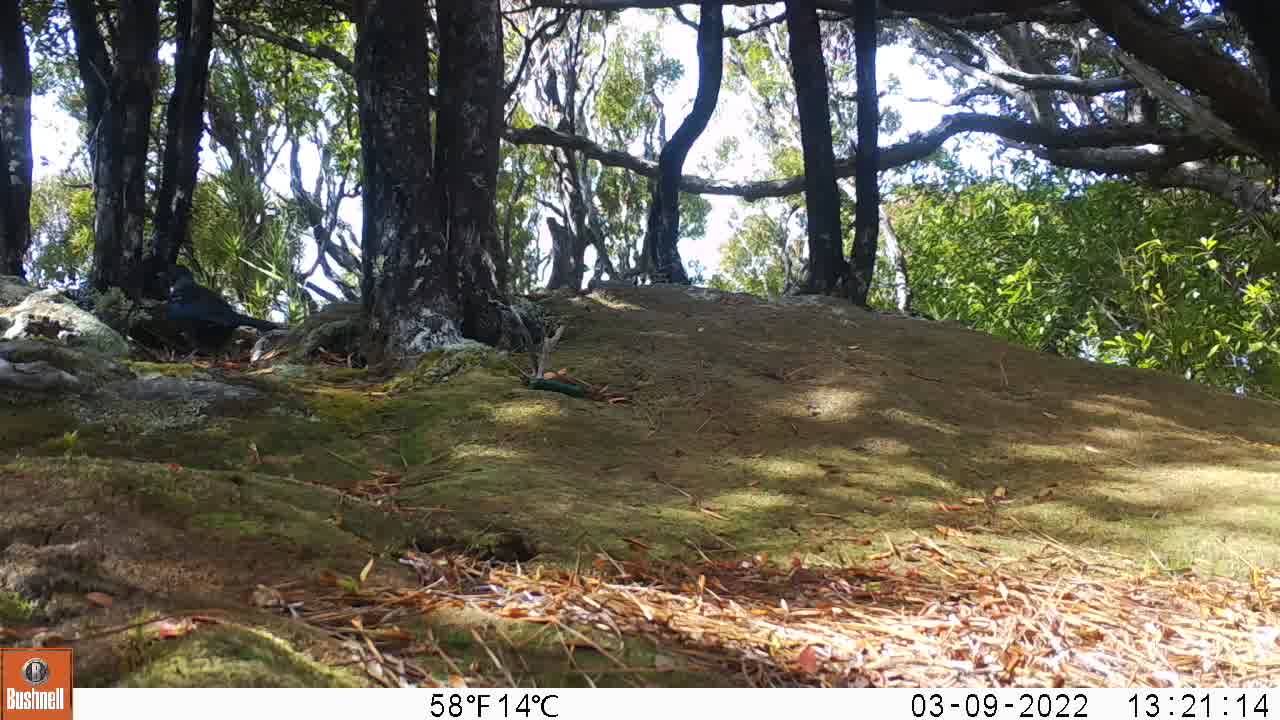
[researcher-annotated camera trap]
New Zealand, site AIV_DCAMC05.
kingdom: Animalia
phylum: Chordata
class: Aves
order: Passeriformes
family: Meliphagidae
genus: Prosthemadera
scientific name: Prosthemadera novaeseelandiae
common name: tui